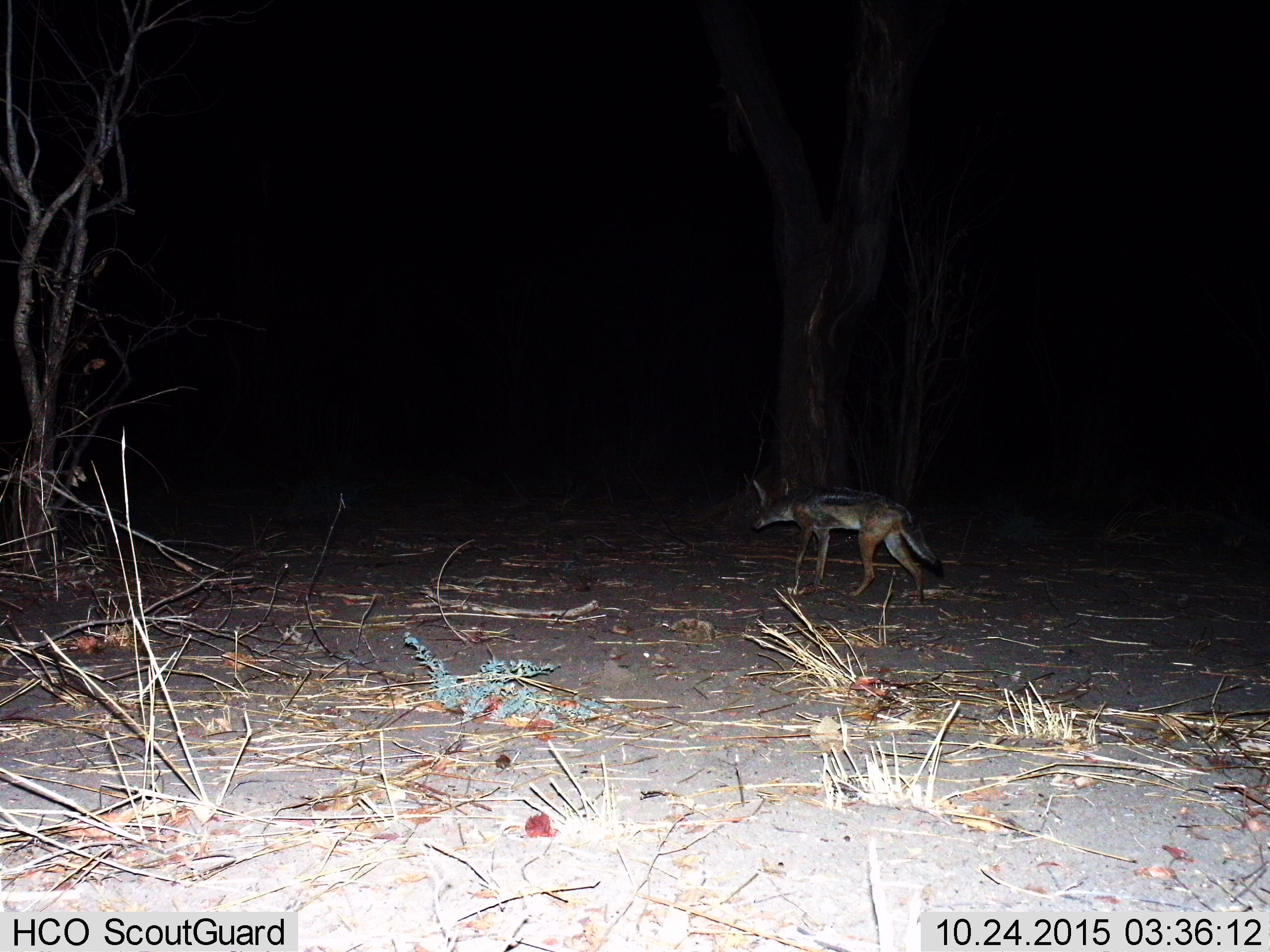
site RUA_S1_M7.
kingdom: Animalia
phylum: Chordata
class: Mammalia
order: Carnivora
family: Canidae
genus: Lupulella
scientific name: Lupulella mesomelas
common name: black-backed jackal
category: jackalblackbacked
Jackalblackbacked (black-backed jackal) (Lupulella mesomelas), count 1. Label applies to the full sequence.